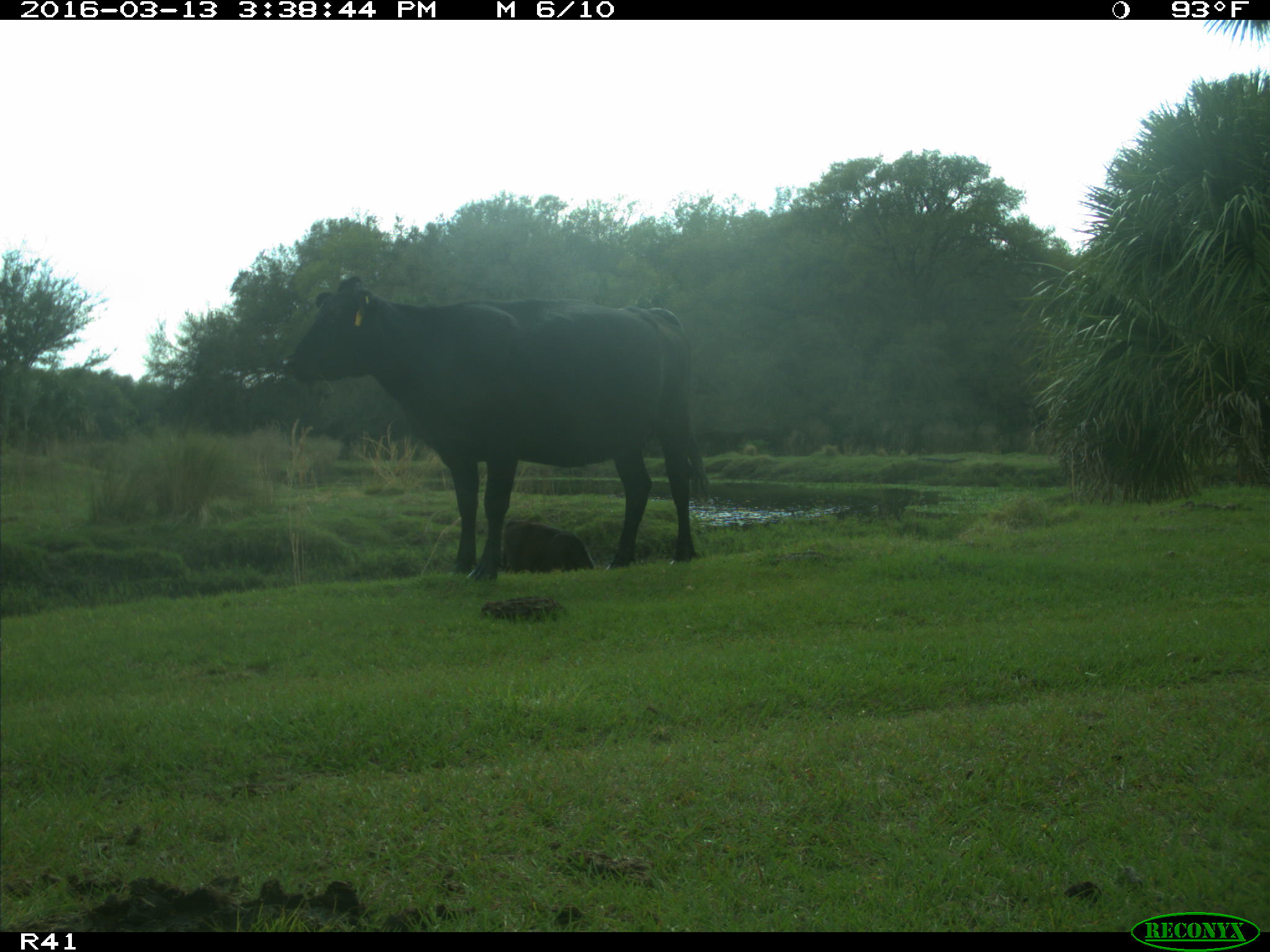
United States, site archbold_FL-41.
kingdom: Animalia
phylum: Chordata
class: Mammalia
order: Artiodactyla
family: Bovidae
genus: Bos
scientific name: Bos taurus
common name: domestic cow